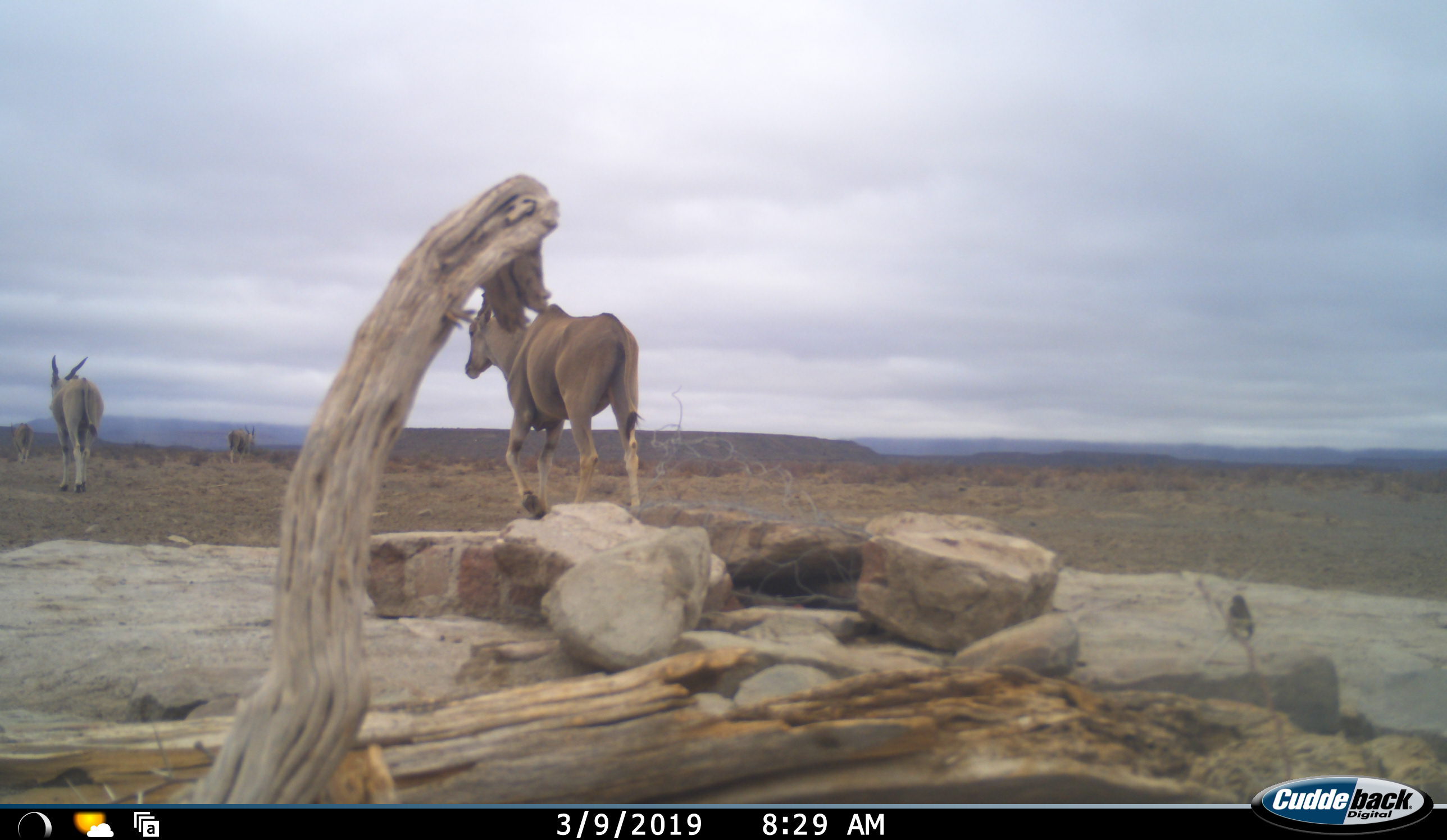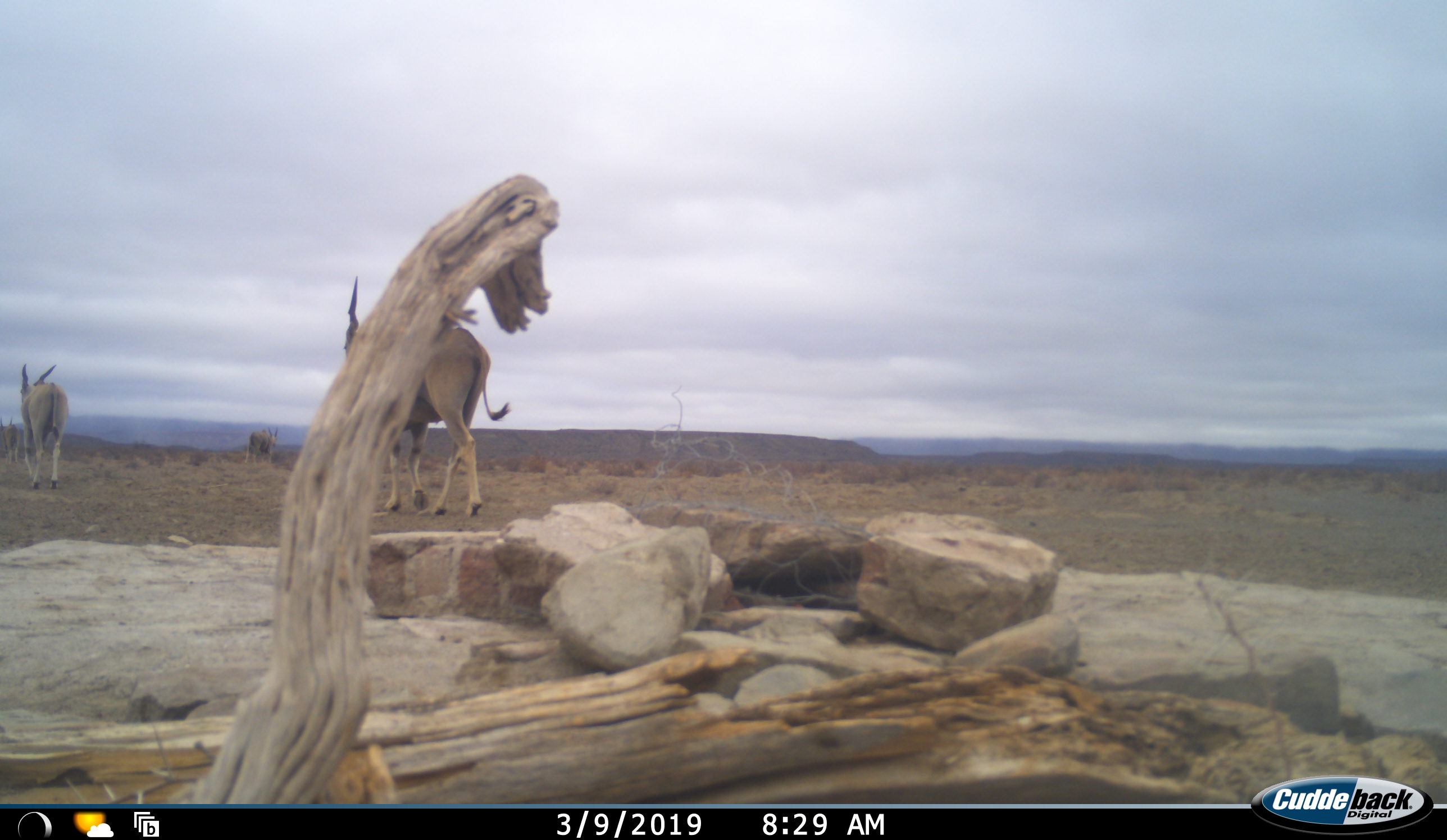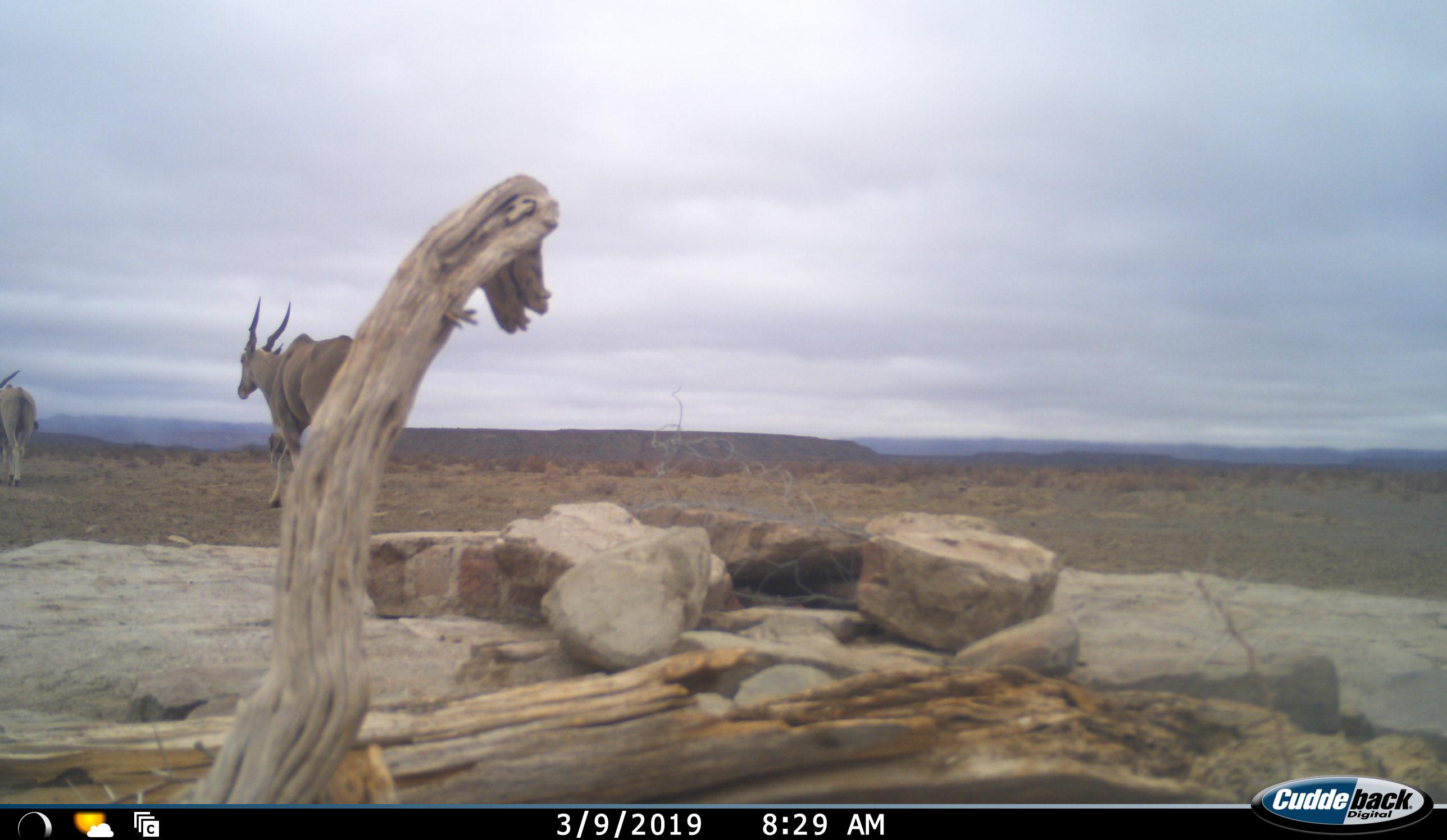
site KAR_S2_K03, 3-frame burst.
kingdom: Animalia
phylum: Chordata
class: Mammalia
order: Artiodactyla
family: Bovidae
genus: Tragelaphus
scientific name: Tragelaphus oryx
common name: eland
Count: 4.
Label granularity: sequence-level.